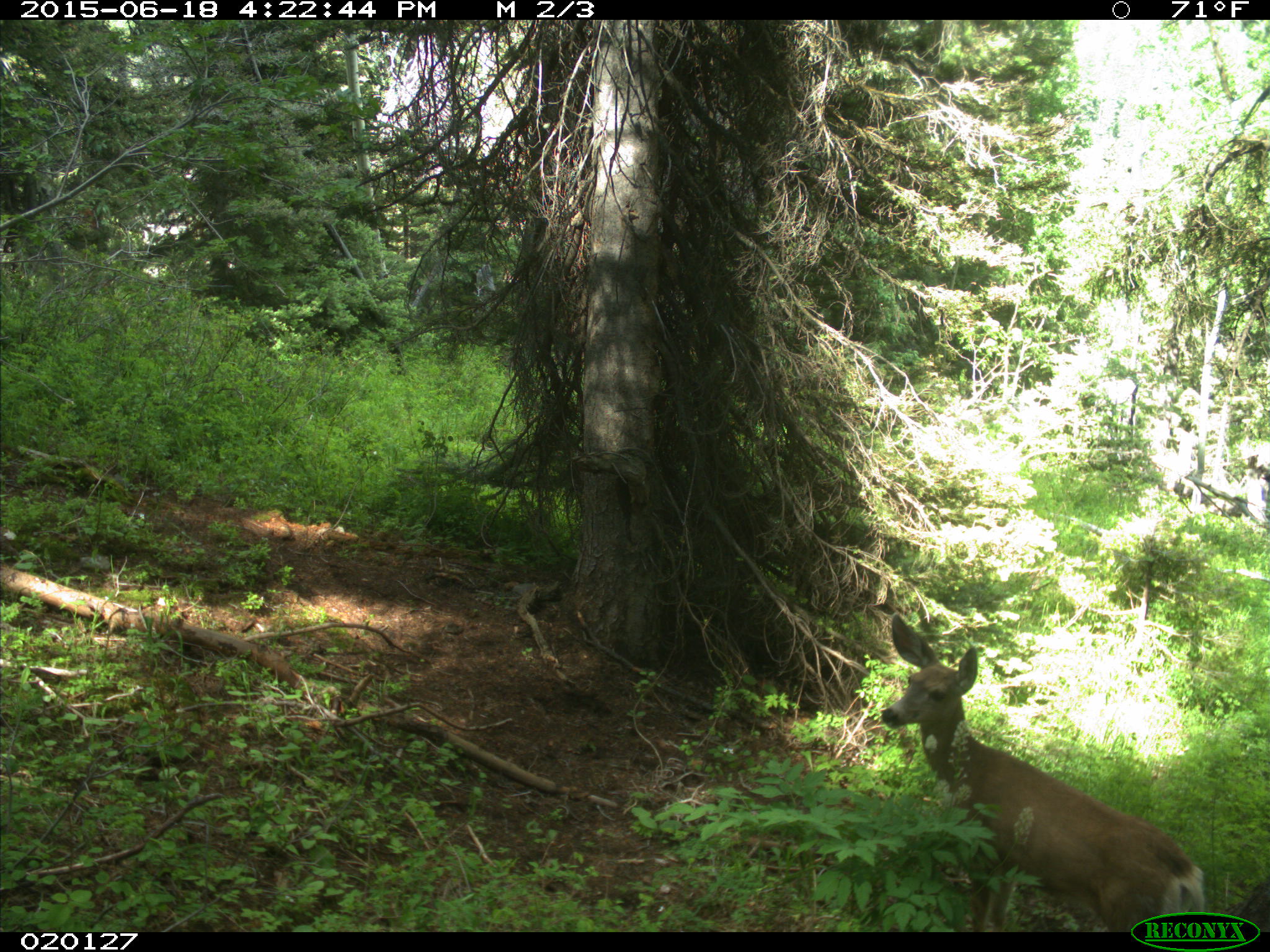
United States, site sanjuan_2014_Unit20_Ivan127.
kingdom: Animalia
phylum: Chordata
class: Mammalia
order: Artiodactyla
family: Cervidae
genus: Odocoileus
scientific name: Odocoileus hemionus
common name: mule deer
Odocoileus hemionus (mule deer).